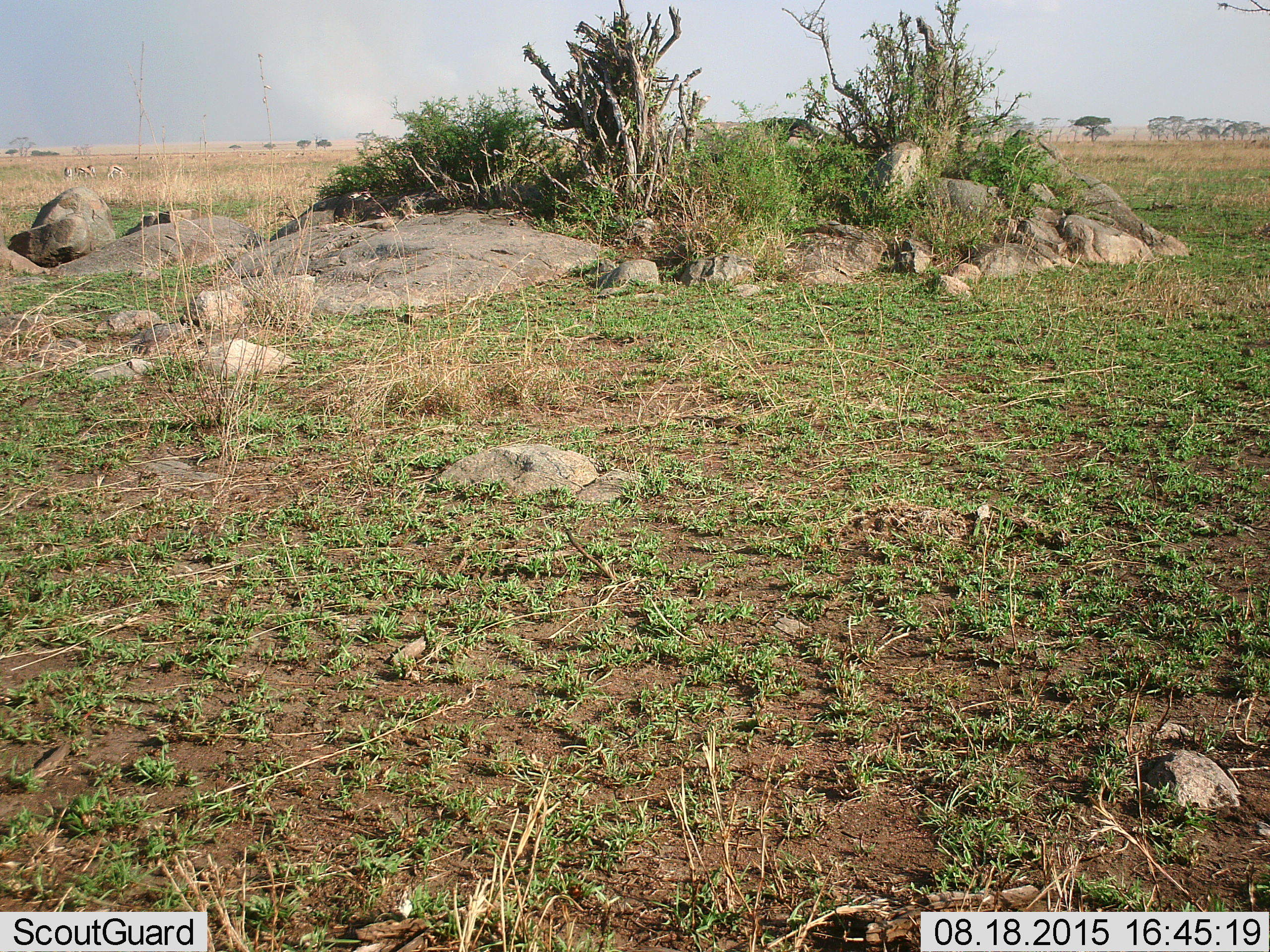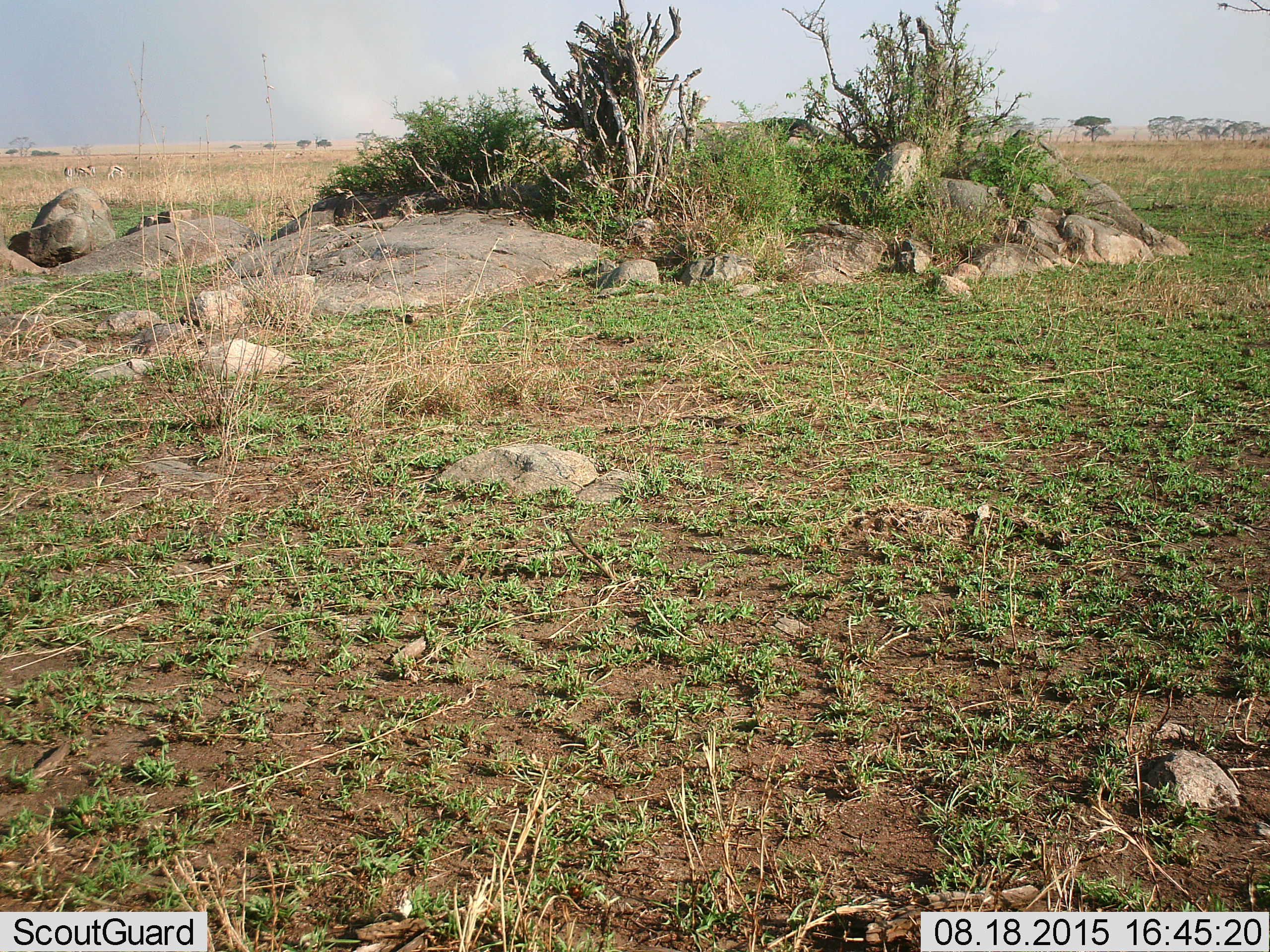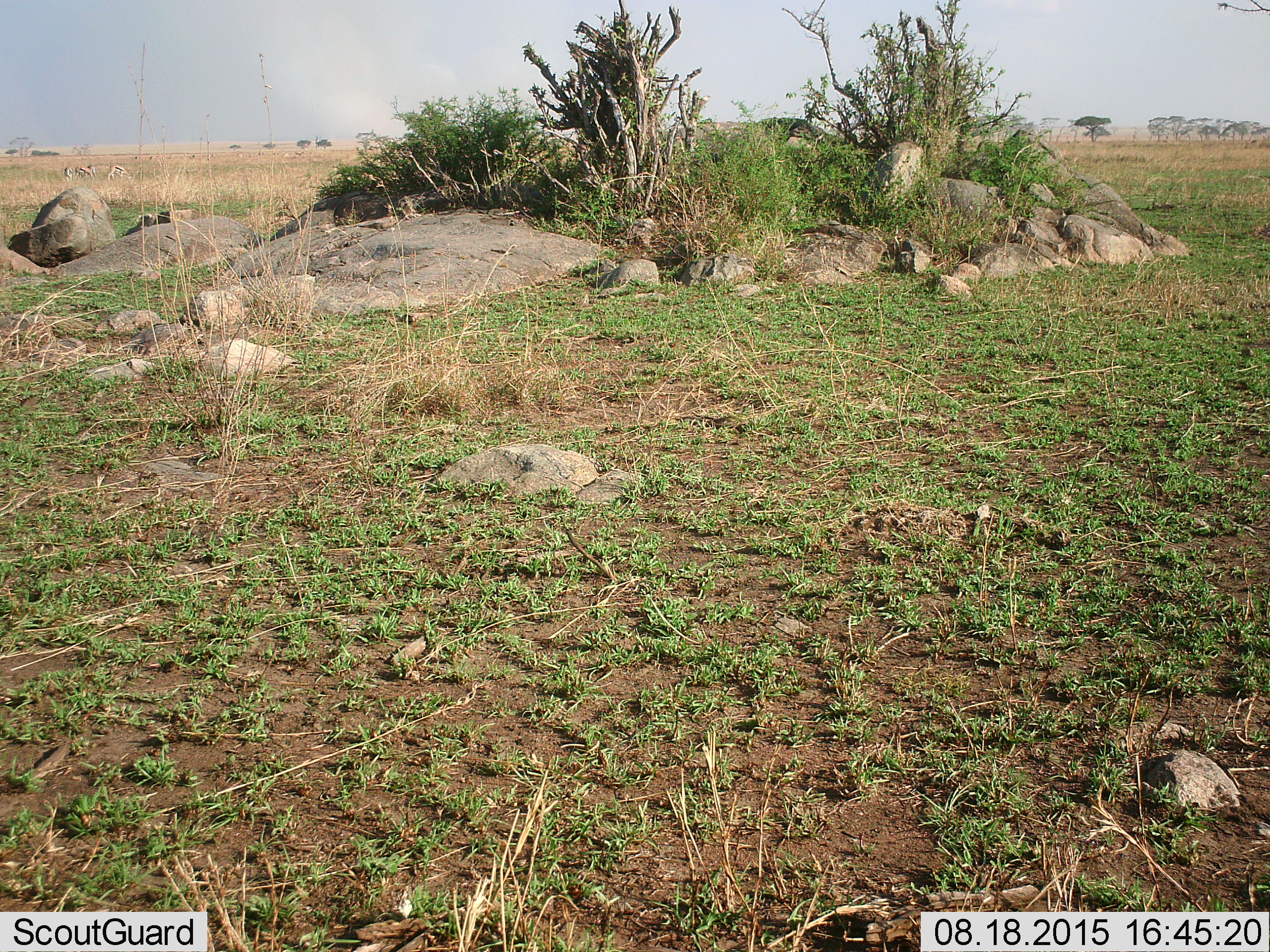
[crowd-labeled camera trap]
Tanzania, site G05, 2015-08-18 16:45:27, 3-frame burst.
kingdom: Animalia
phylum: Chordata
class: Mammalia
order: Artiodactyla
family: Bovidae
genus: Eudorcas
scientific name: Eudorcas thomsonii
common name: thomson's gazelle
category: gazellethomsons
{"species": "gazellethomsons (thomson's gazelle) (Eudorcas thomsonii)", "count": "11-50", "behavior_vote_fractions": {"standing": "67%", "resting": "0%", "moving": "17%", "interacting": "0%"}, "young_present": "0%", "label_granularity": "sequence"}